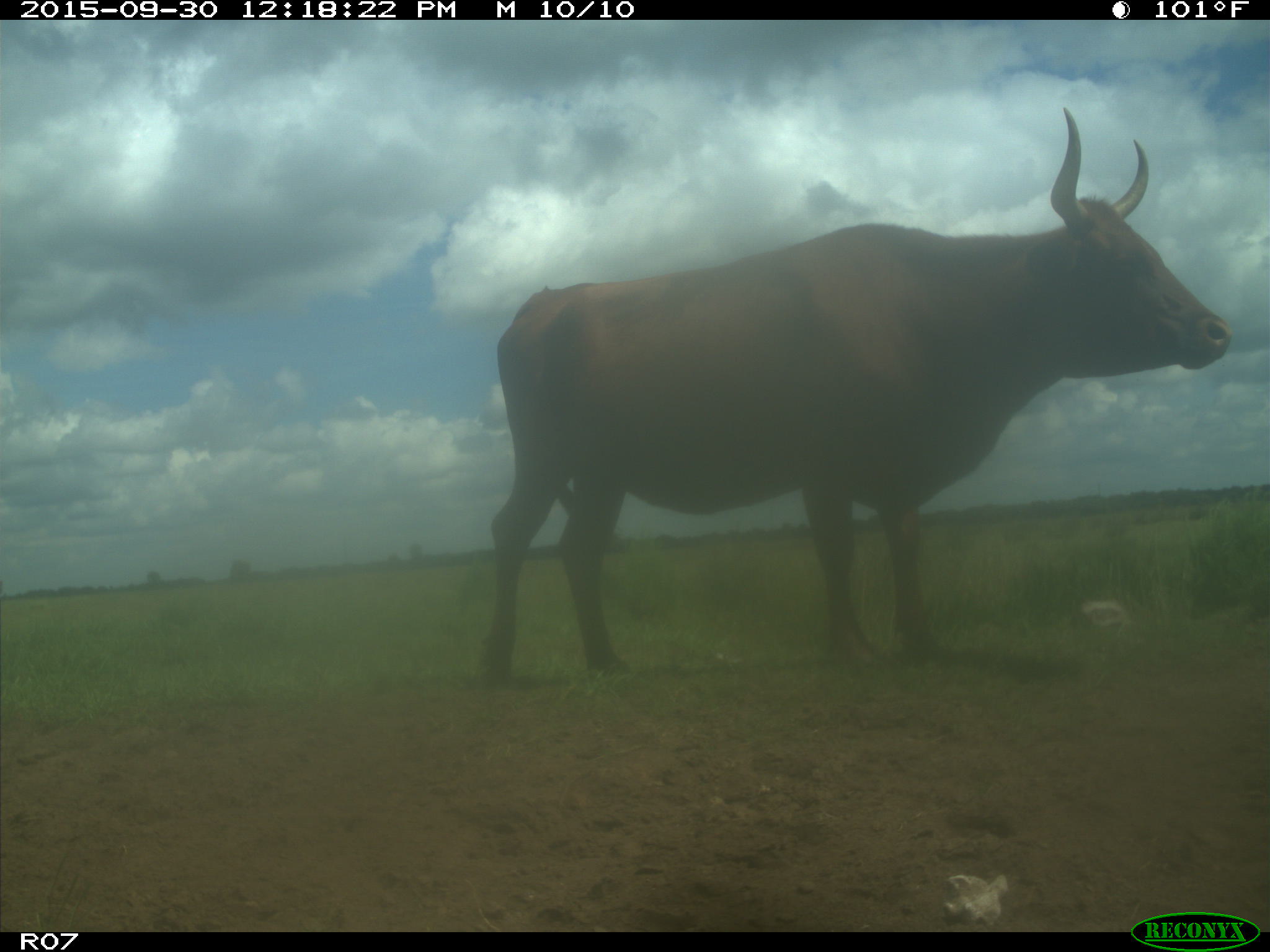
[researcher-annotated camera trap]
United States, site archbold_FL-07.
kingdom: Animalia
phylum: Chordata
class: Mammalia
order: Artiodactyla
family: Bovidae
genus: Bos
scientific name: Bos taurus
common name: domestic cow